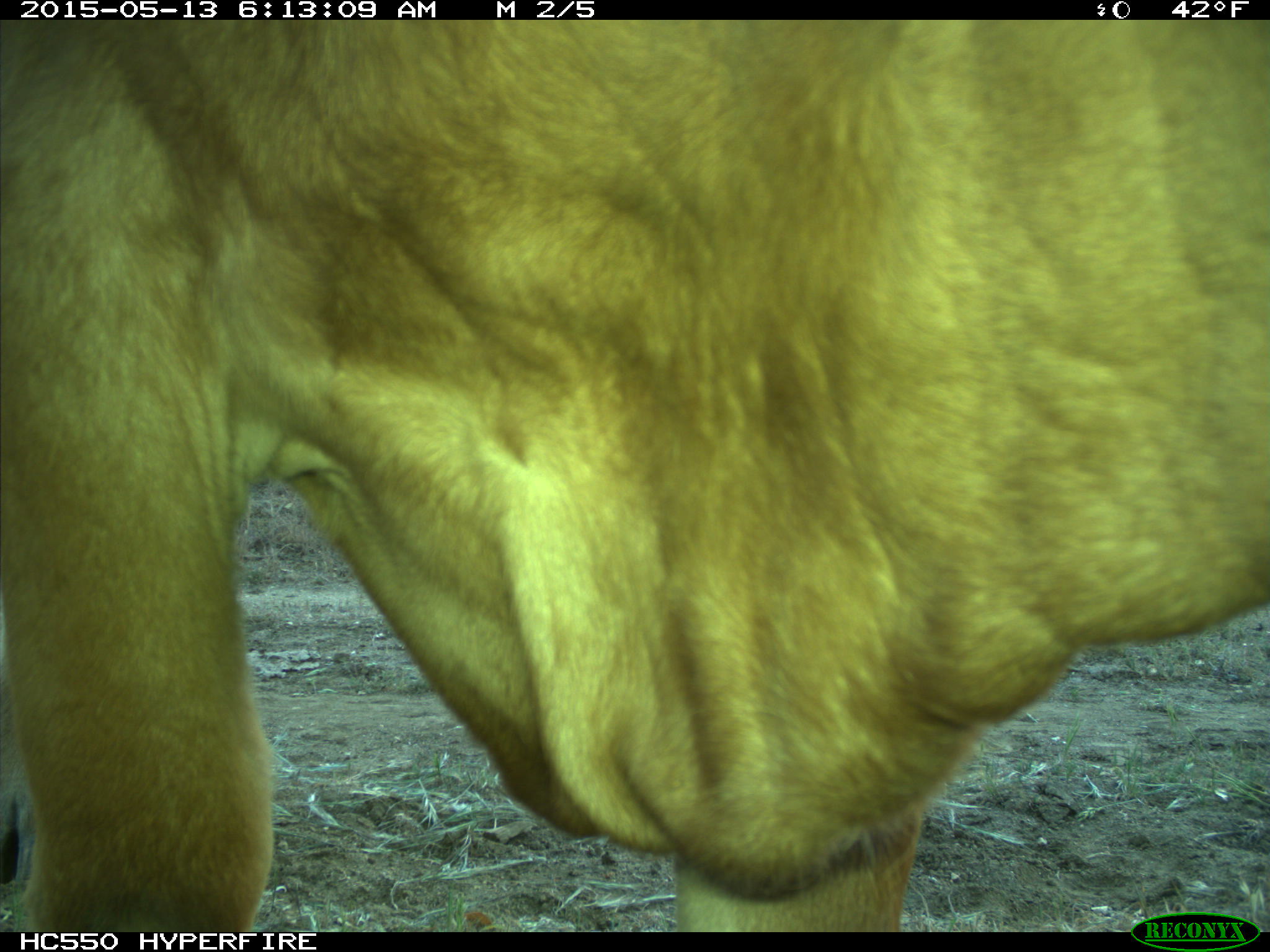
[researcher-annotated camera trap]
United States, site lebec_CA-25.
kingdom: Animalia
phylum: Chordata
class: Mammalia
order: Artiodactyla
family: Bovidae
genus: Bos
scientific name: Bos taurus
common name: domestic cow